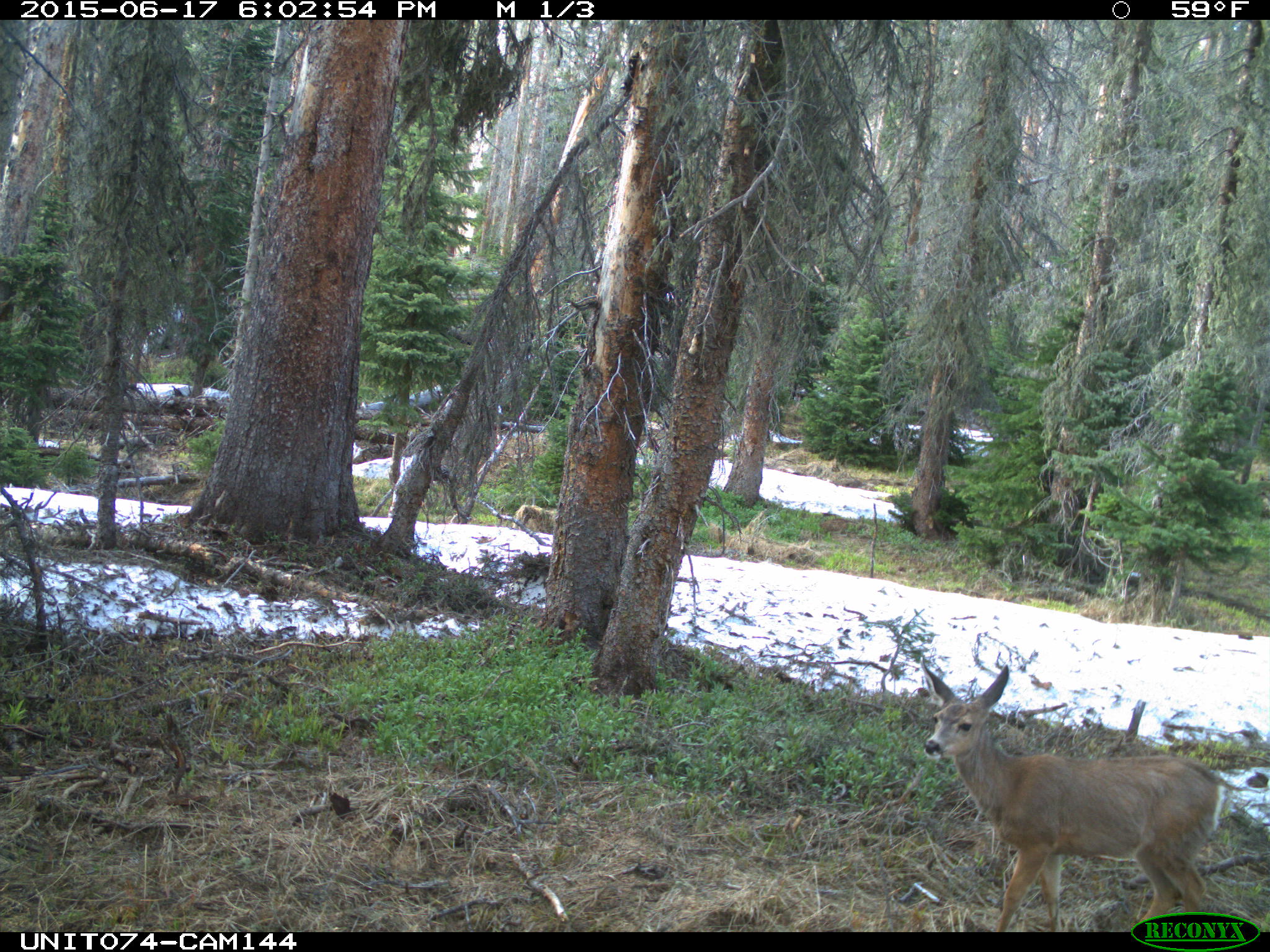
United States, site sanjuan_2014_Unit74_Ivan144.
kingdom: Animalia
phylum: Chordata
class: Mammalia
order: Artiodactyla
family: Cervidae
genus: Odocoileus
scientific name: Odocoileus hemionus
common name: mule deer